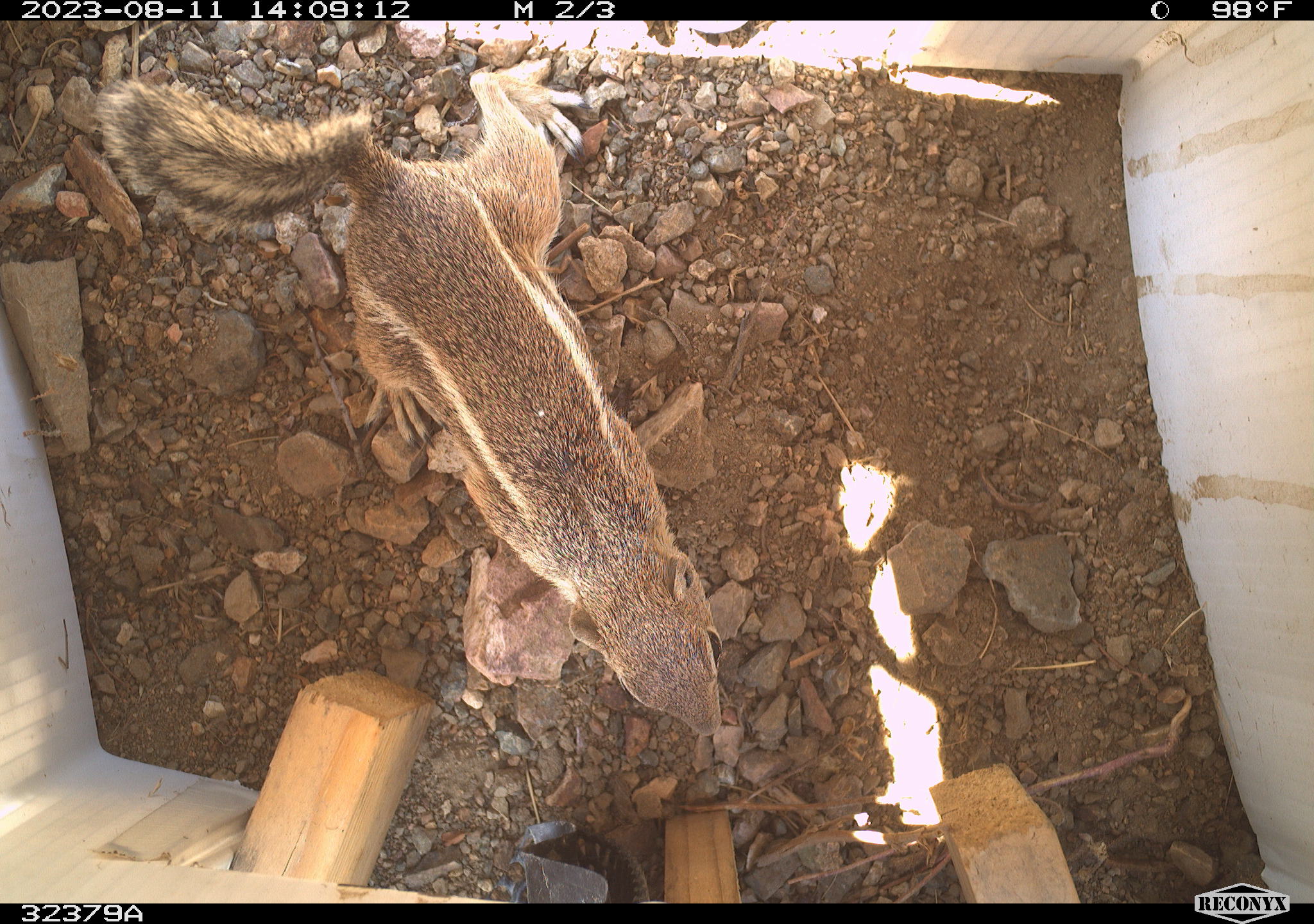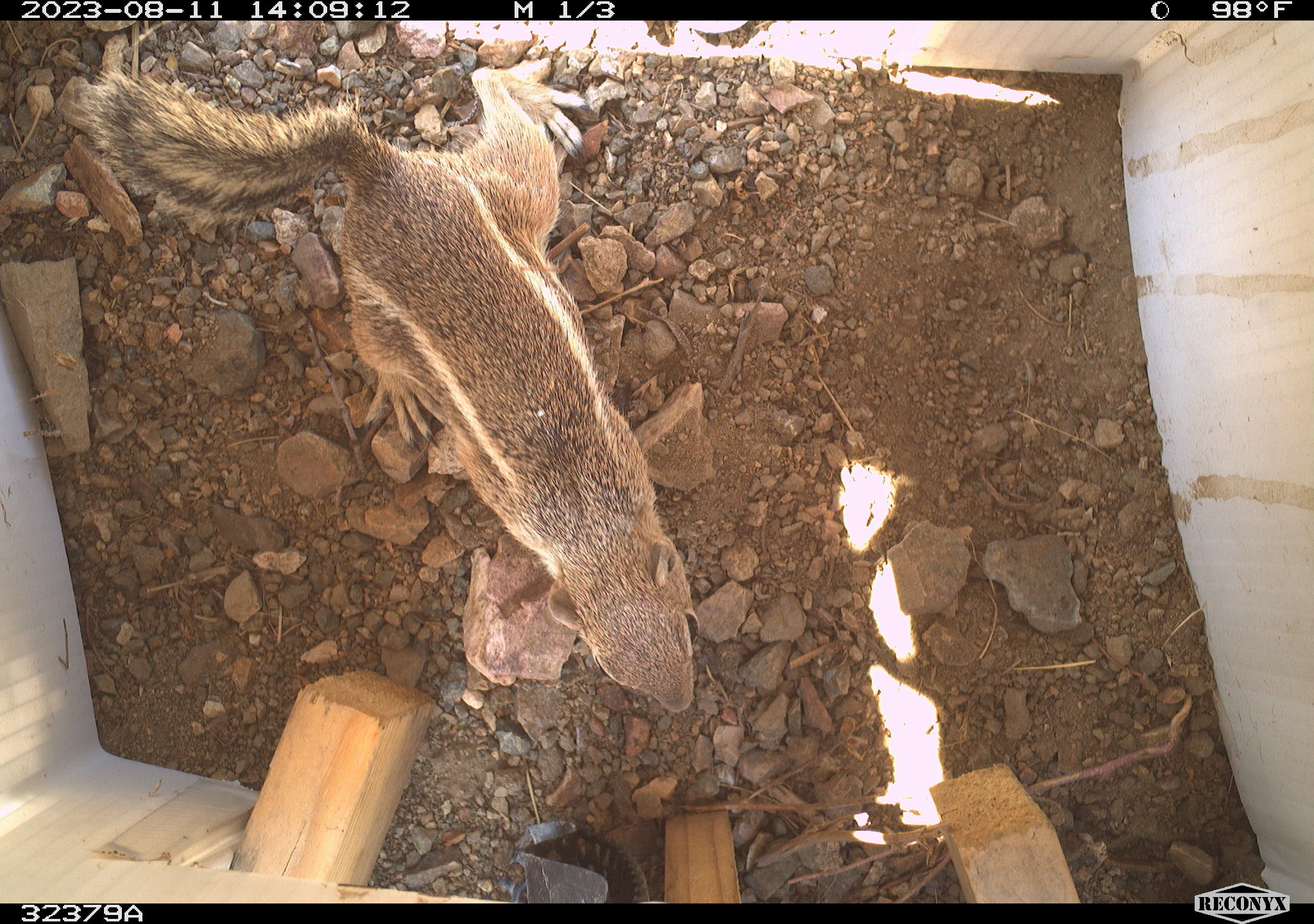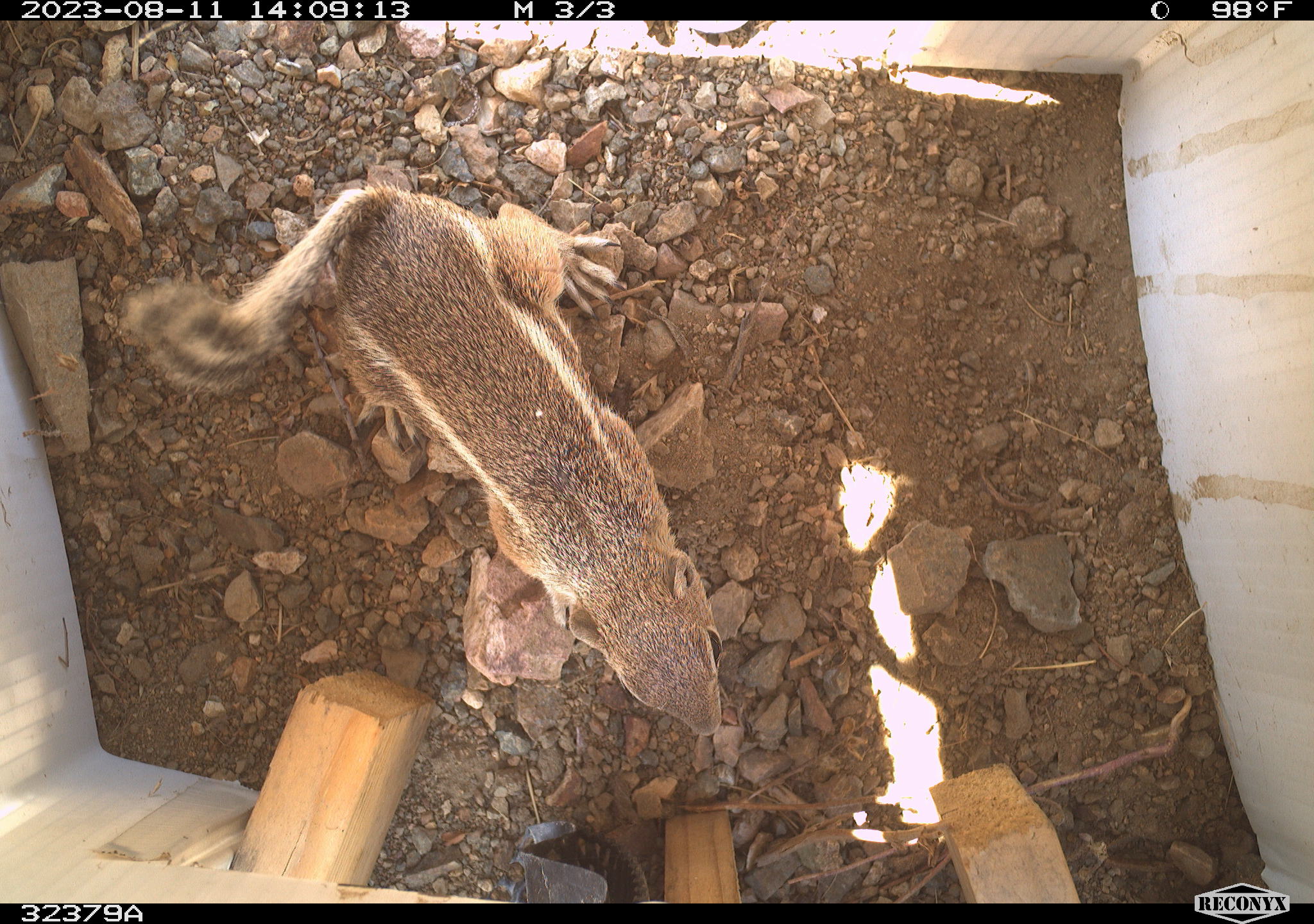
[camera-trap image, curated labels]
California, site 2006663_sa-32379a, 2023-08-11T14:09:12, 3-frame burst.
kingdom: Animalia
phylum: Chordata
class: Mammalia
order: Rodentia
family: Sciuridae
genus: Ammospermophilus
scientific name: Ammospermophilus leucurus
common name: white-tailed antelope squirrel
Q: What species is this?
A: White-tailed antelope squirrel (Ammospermophilus leucurus).